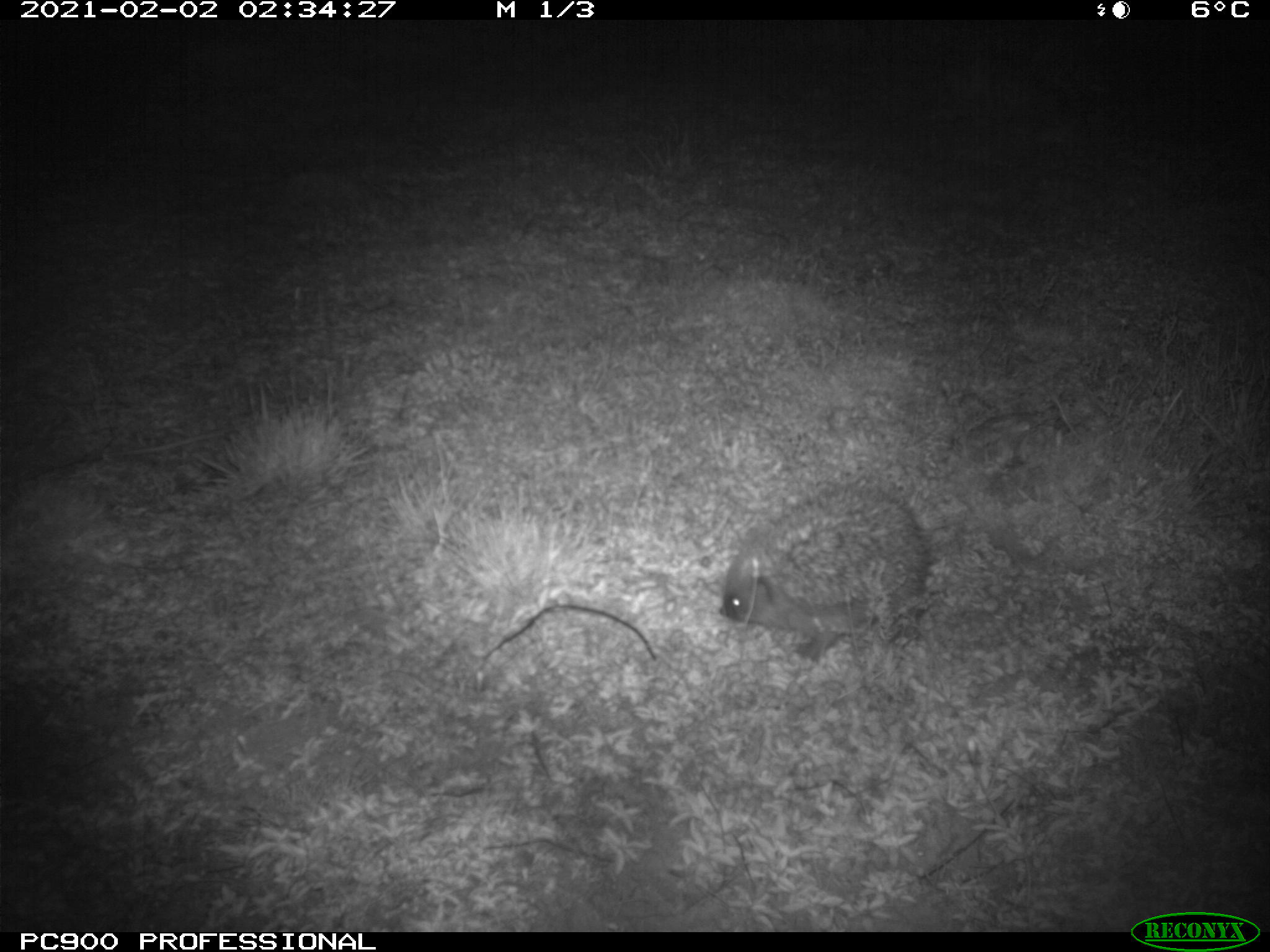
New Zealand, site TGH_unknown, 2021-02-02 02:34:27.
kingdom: Animalia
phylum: Chordata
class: Mammalia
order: Eulipotyphla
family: Erinaceidae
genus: Erinaceus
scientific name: Erinaceus europaeus europaeus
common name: european hedgehog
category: hedgehog